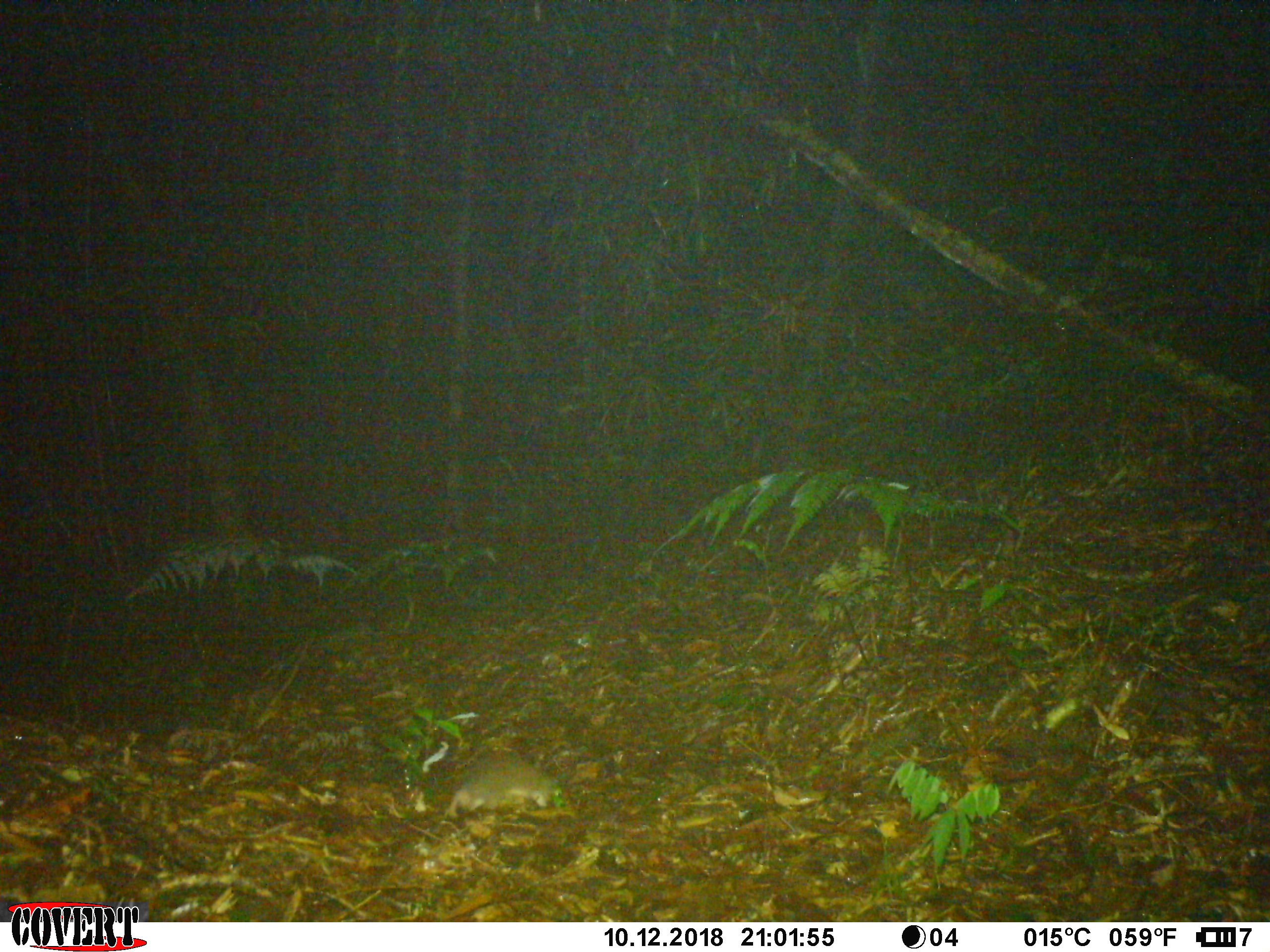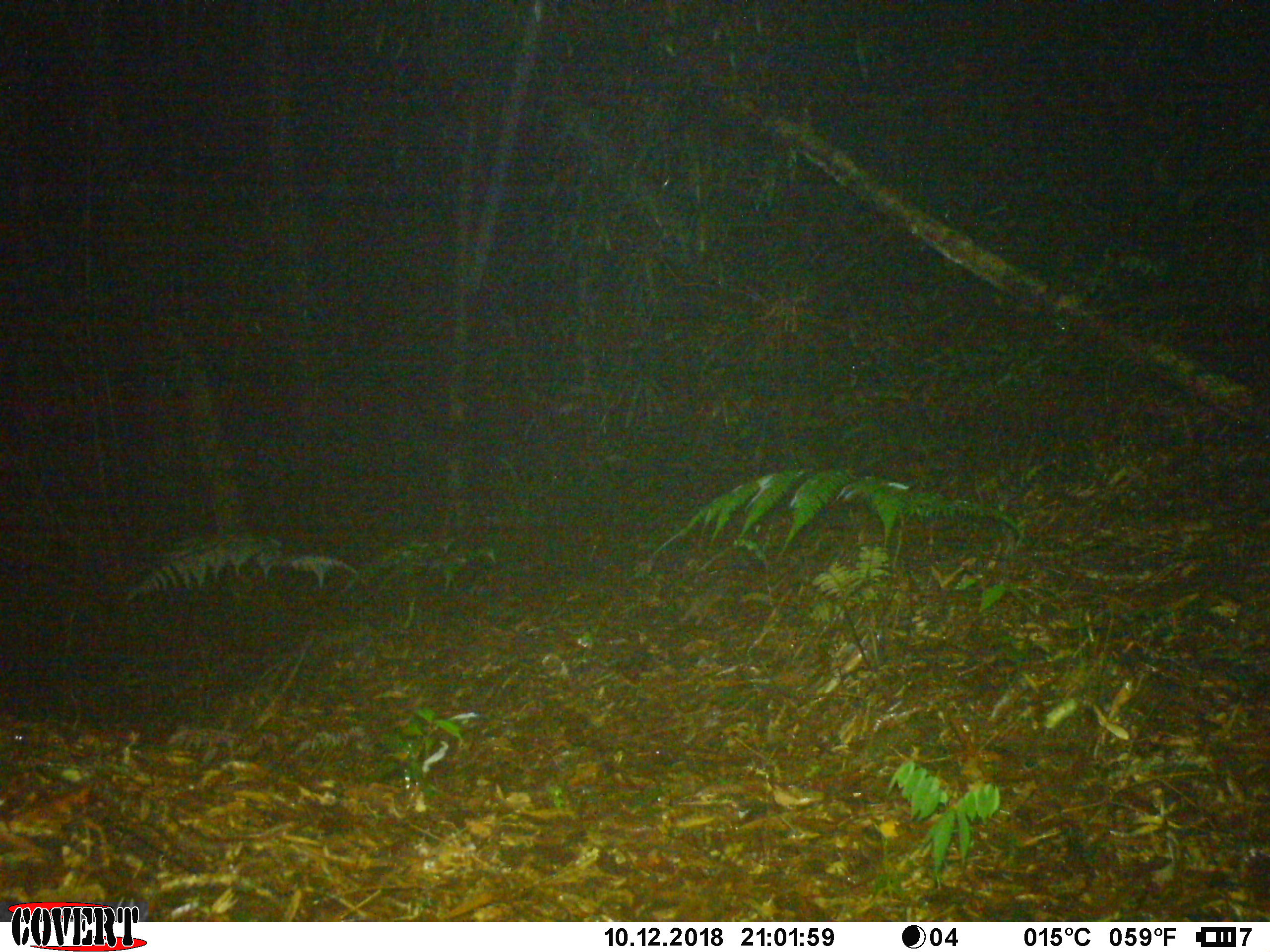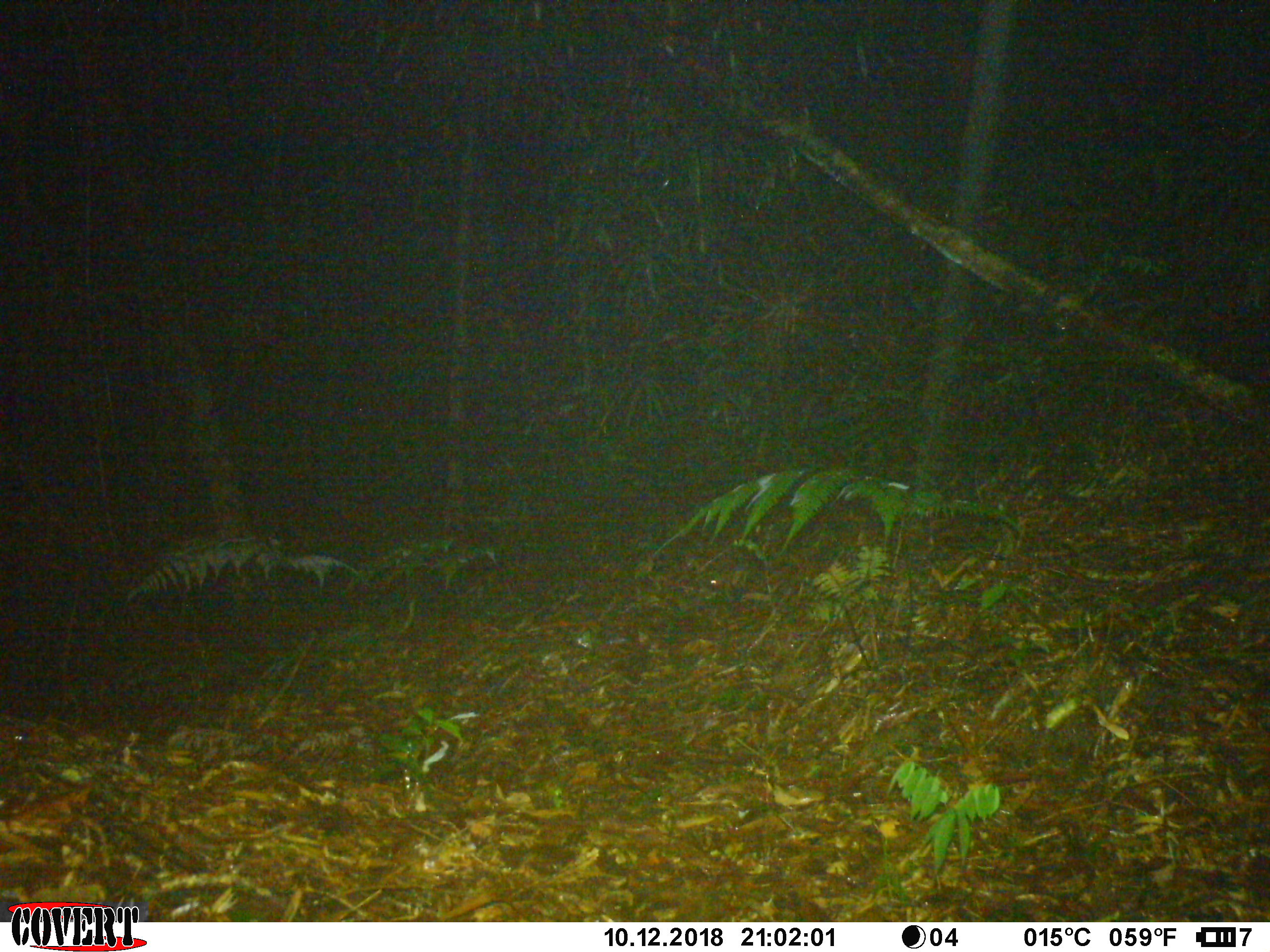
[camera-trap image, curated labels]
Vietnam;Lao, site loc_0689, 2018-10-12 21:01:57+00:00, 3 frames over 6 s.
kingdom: Animalia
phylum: Chordata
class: Mammalia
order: Rodentia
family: Muridae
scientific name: Muridae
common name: old-world mice and rats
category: unidentified murid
Unidentified murid (old-world mice and rats) (Muridae). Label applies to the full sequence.